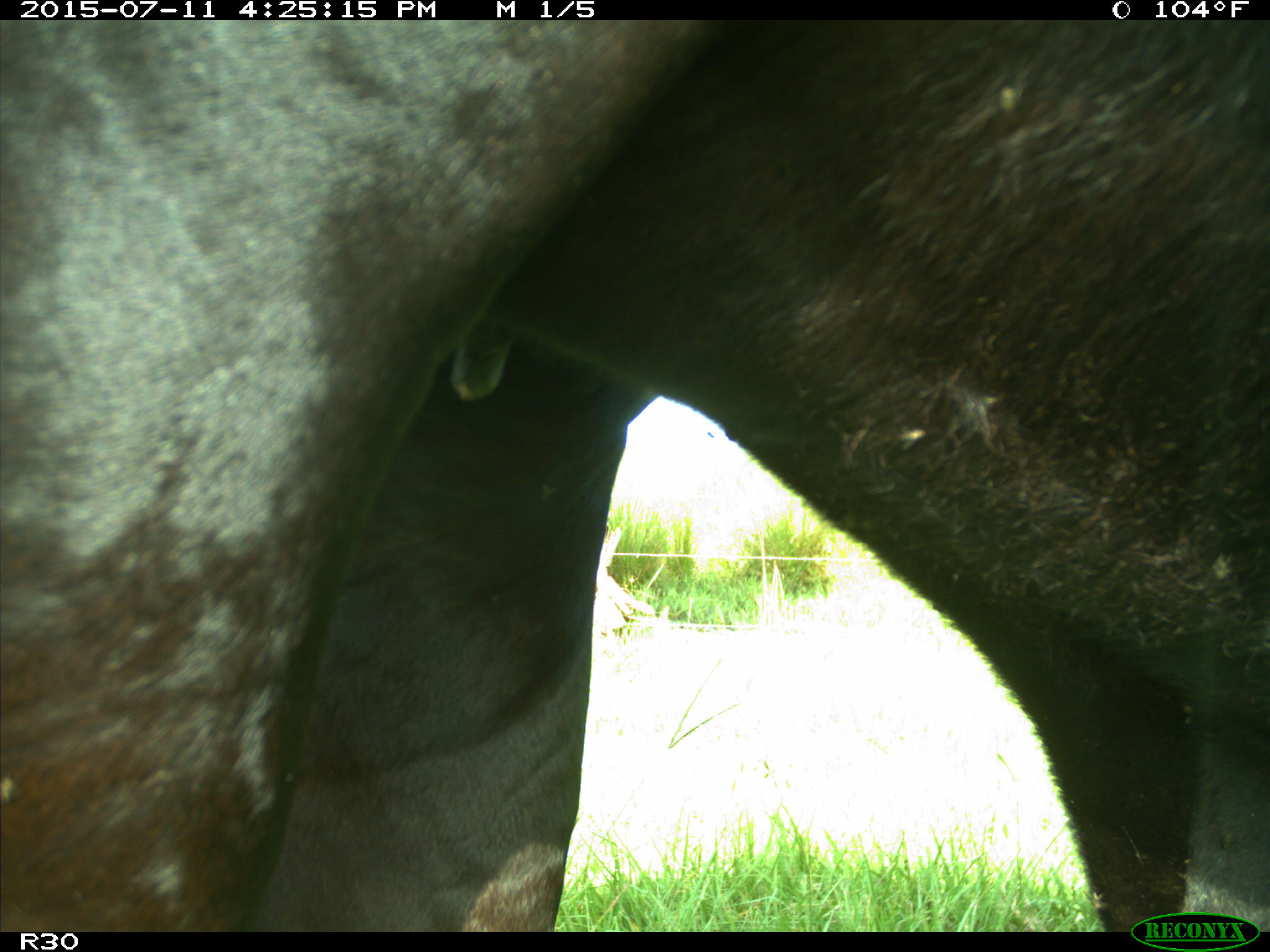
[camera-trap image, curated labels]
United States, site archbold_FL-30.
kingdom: Animalia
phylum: Chordata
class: Mammalia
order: Artiodactyla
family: Bovidae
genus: Bos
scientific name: Bos taurus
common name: domestic cow